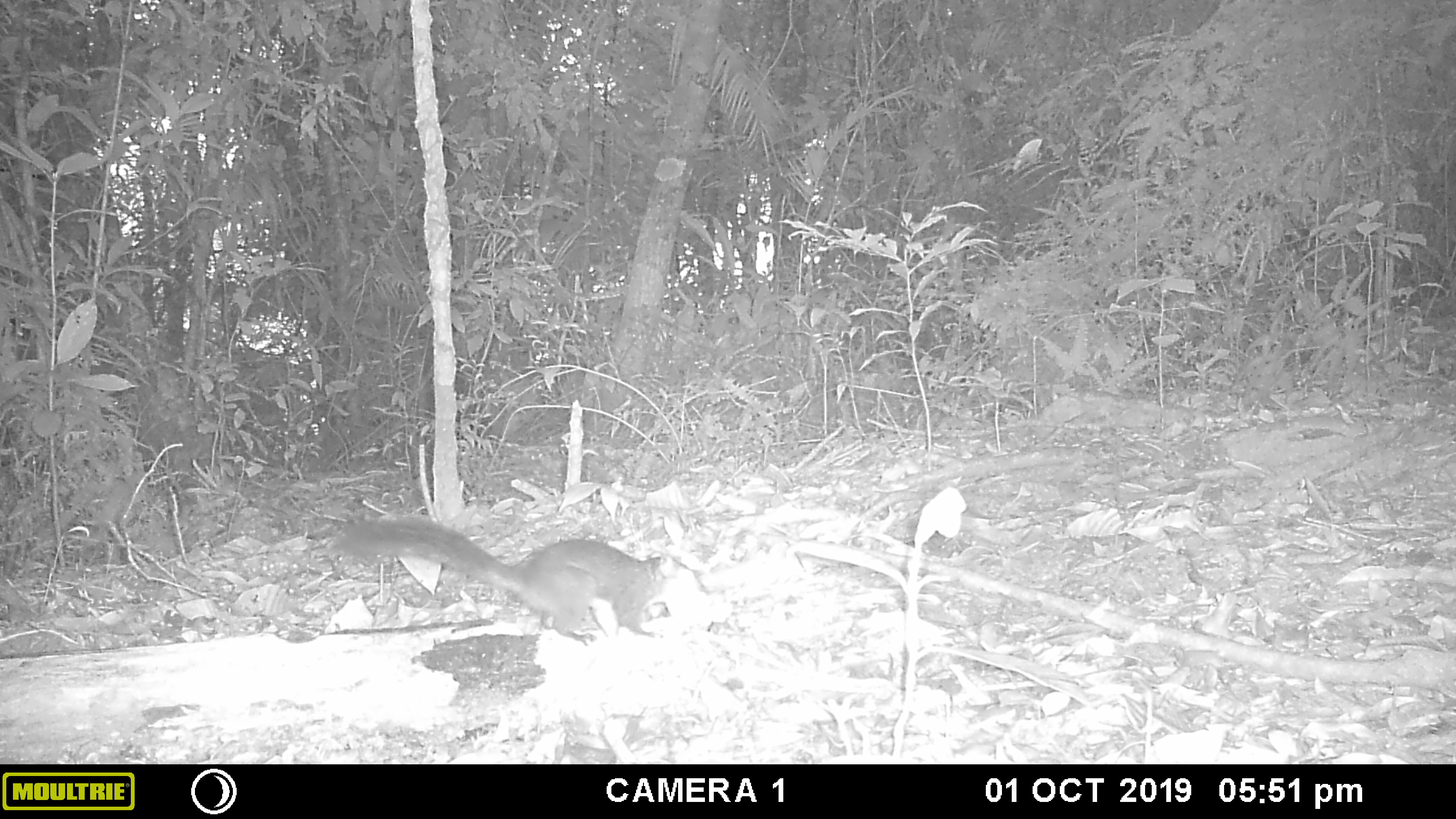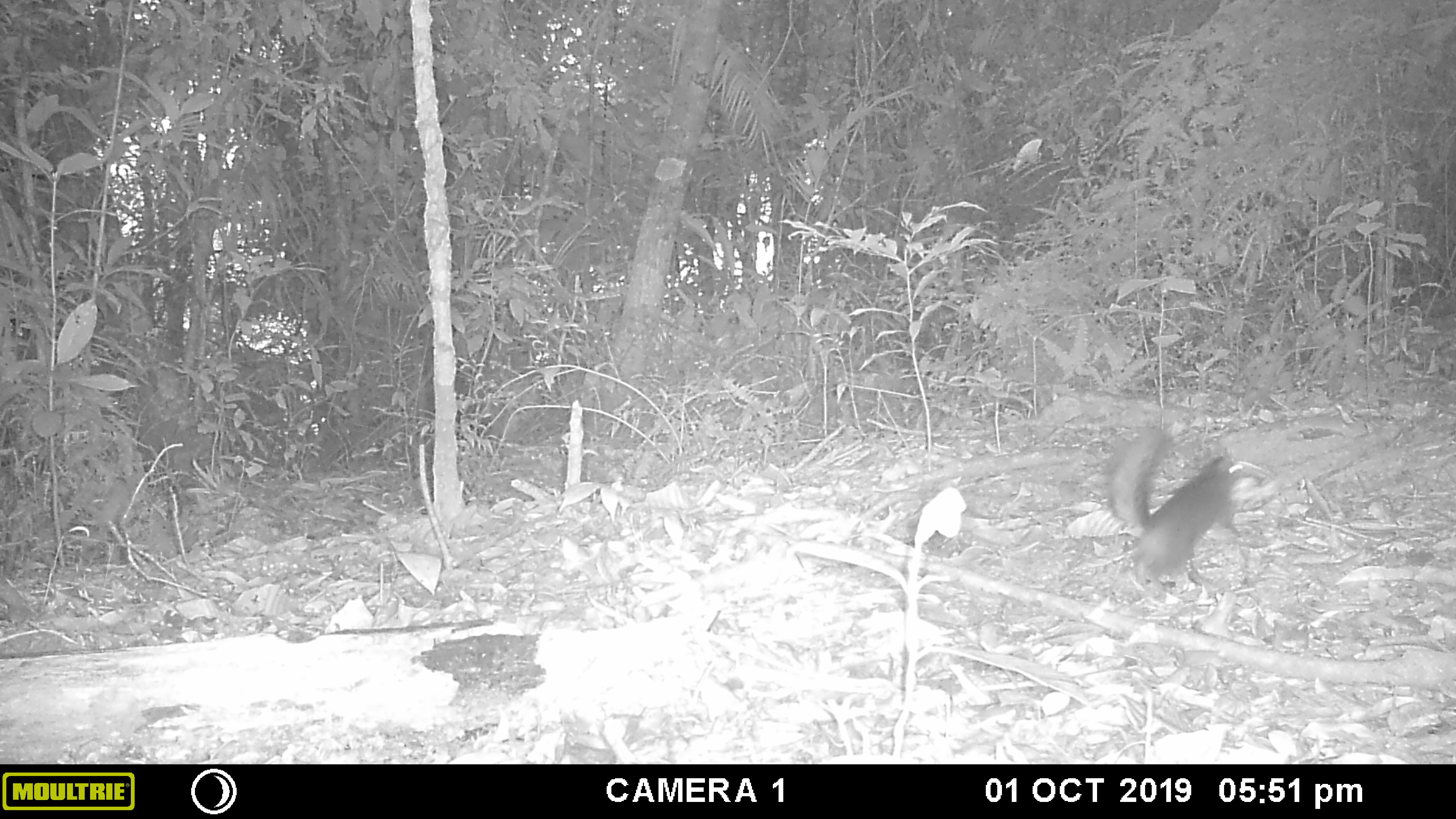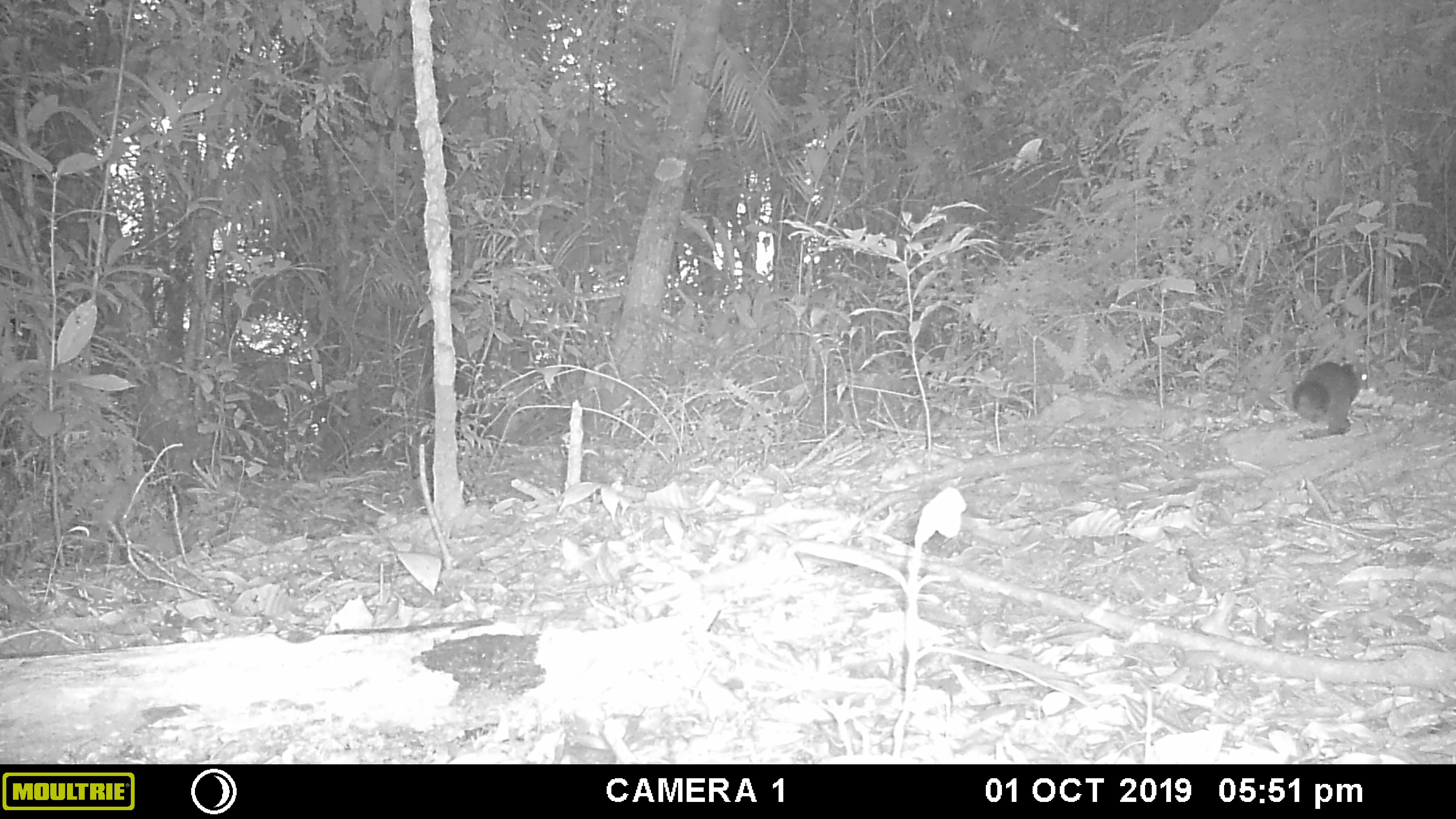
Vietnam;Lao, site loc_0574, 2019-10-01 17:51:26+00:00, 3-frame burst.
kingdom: Animalia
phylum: Chordata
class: Mammalia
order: Rodentia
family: Sciuridae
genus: Dremomys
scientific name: Dremomys rufigenis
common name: red-cheeked squirrel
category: red cheeked squirrel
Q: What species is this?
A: Red cheeked squirrel (red-cheeked squirrel) (Dremomys rufigenis).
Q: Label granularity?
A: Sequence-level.